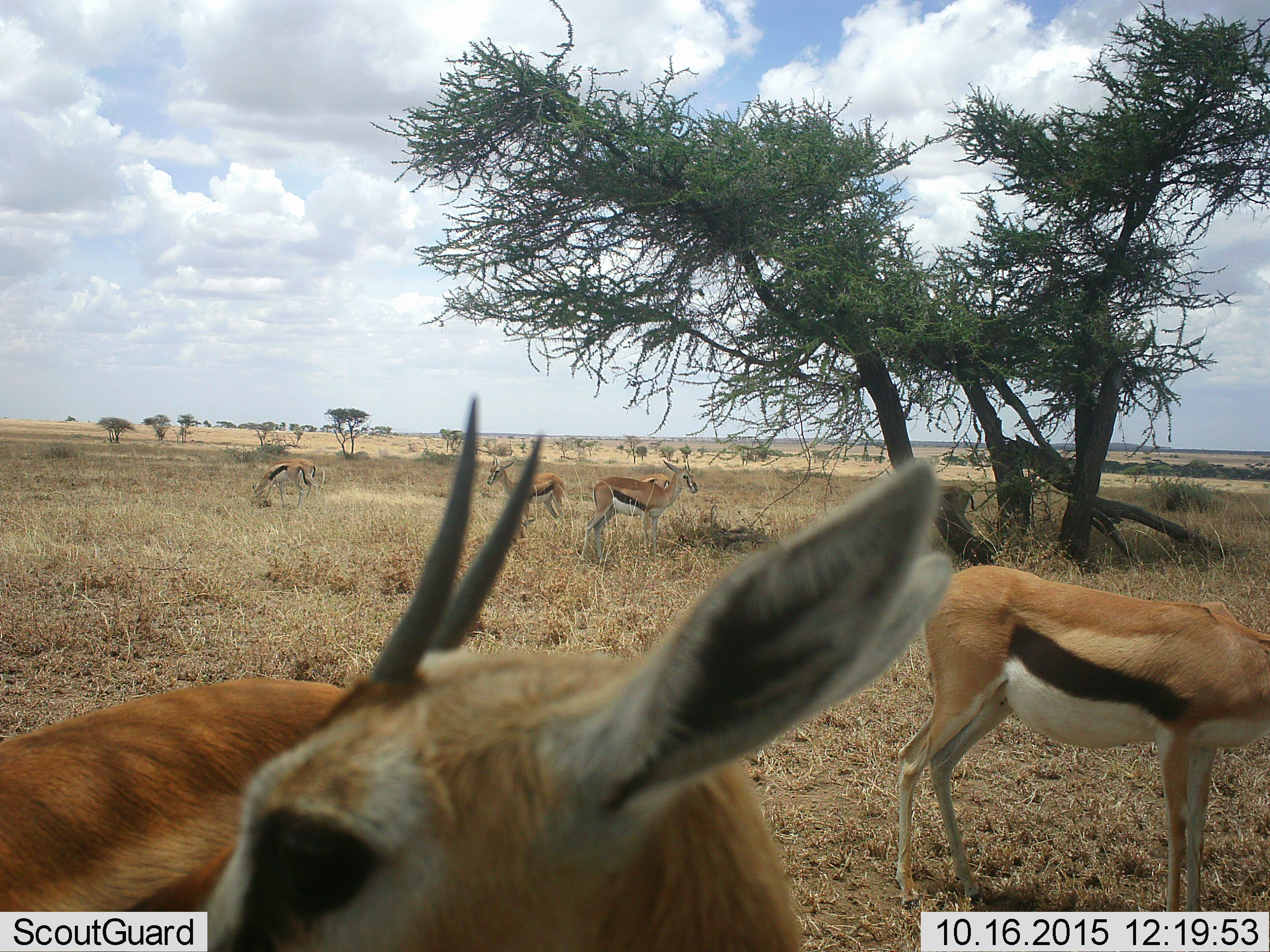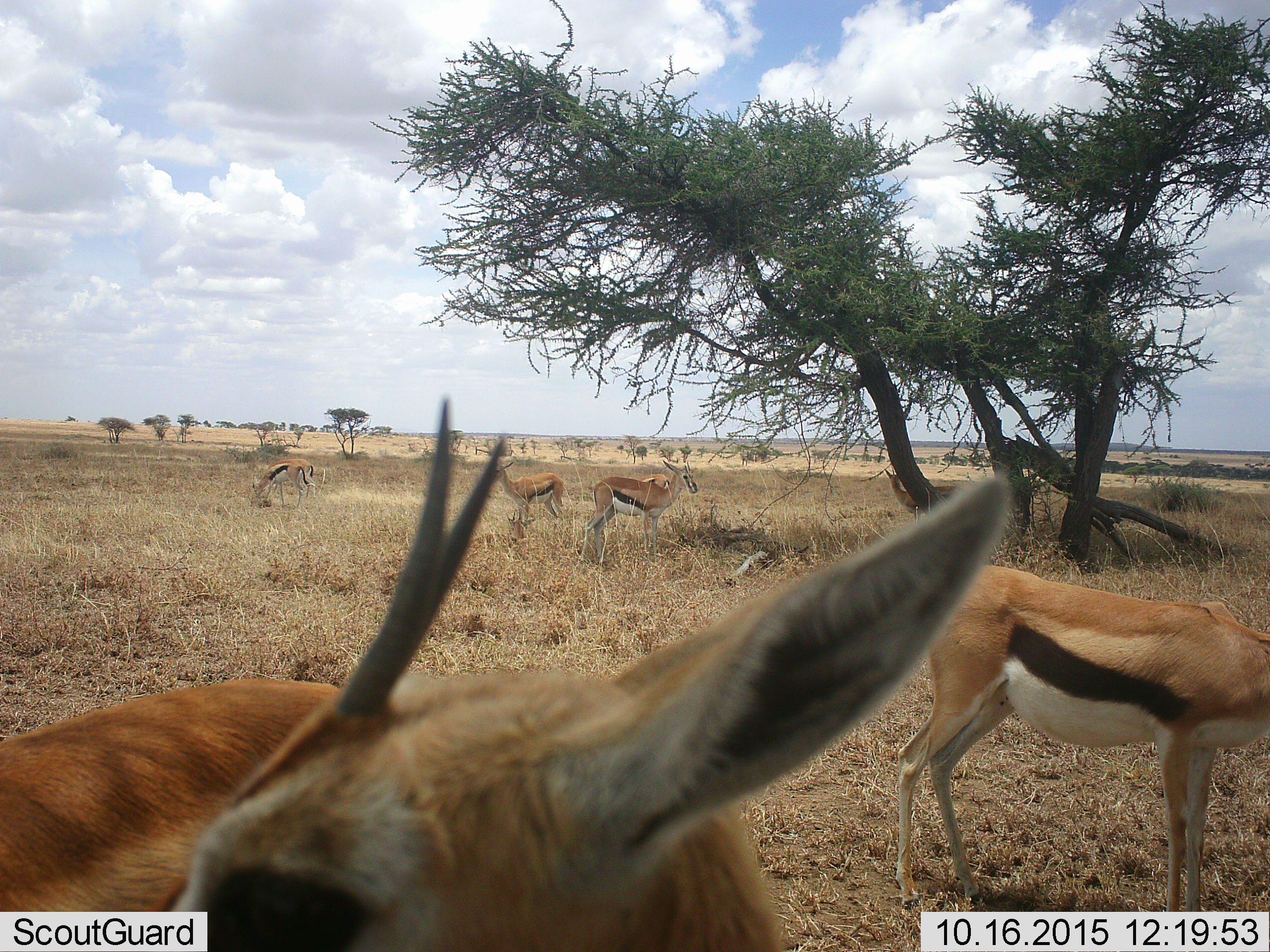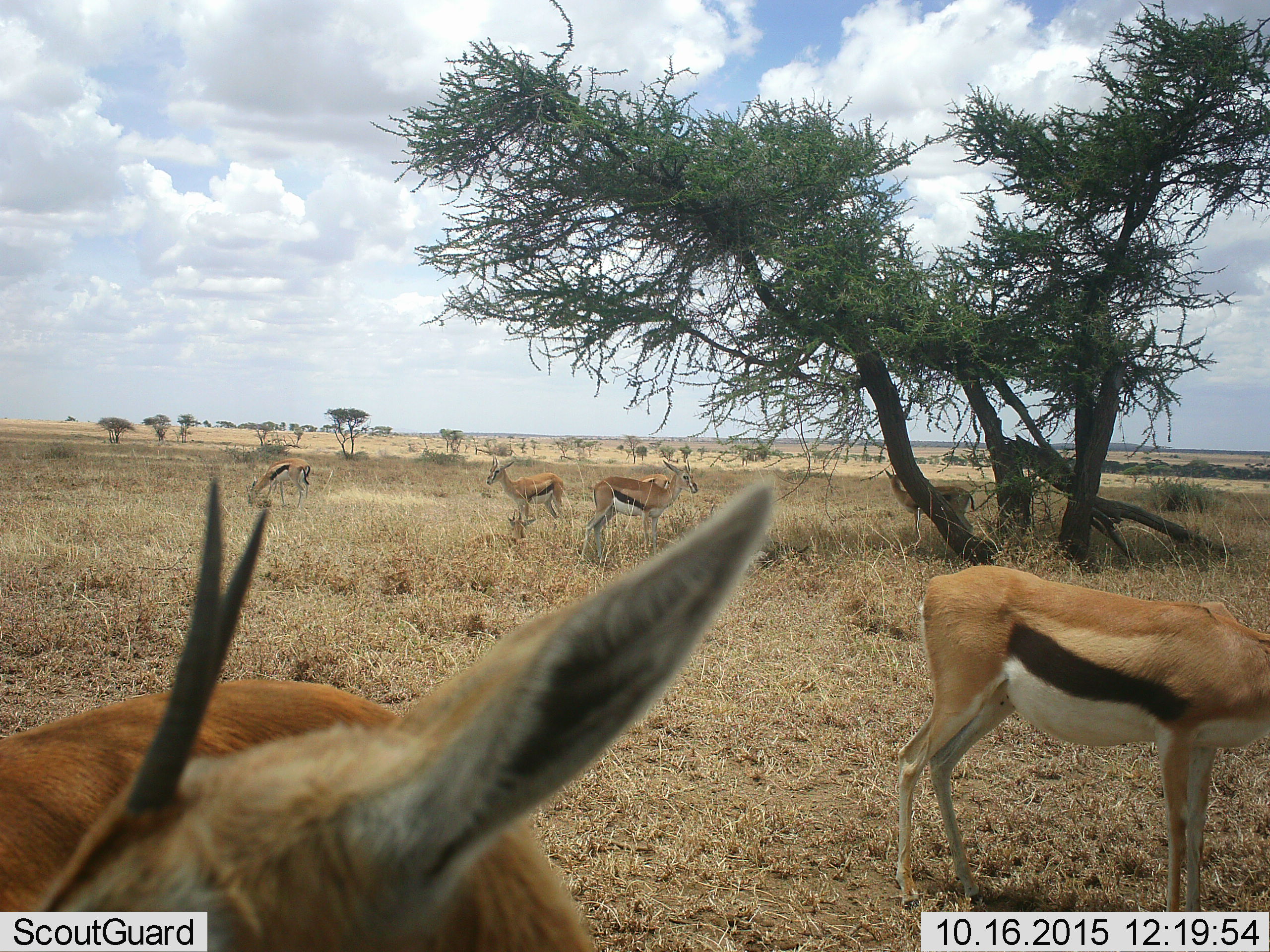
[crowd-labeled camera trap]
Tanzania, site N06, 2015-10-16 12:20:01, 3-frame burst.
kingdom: Animalia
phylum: Chordata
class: Mammalia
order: Artiodactyla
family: Bovidae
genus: Eudorcas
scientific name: Eudorcas thomsonii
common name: thomson's gazelle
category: gazellethomsons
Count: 8.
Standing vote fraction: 100%.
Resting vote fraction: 20%.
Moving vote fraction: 20%.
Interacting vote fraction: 0%.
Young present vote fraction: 0%.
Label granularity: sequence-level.